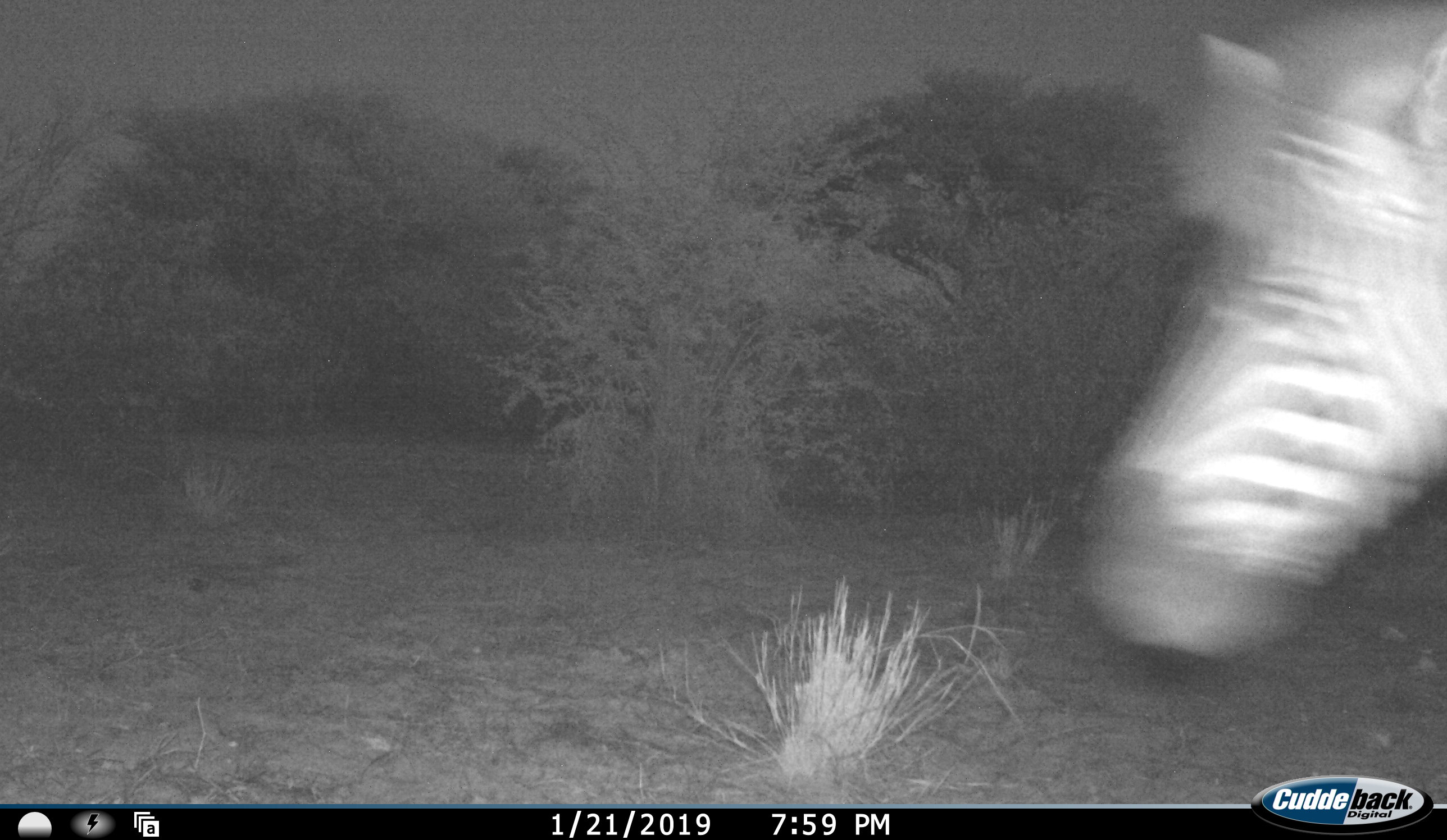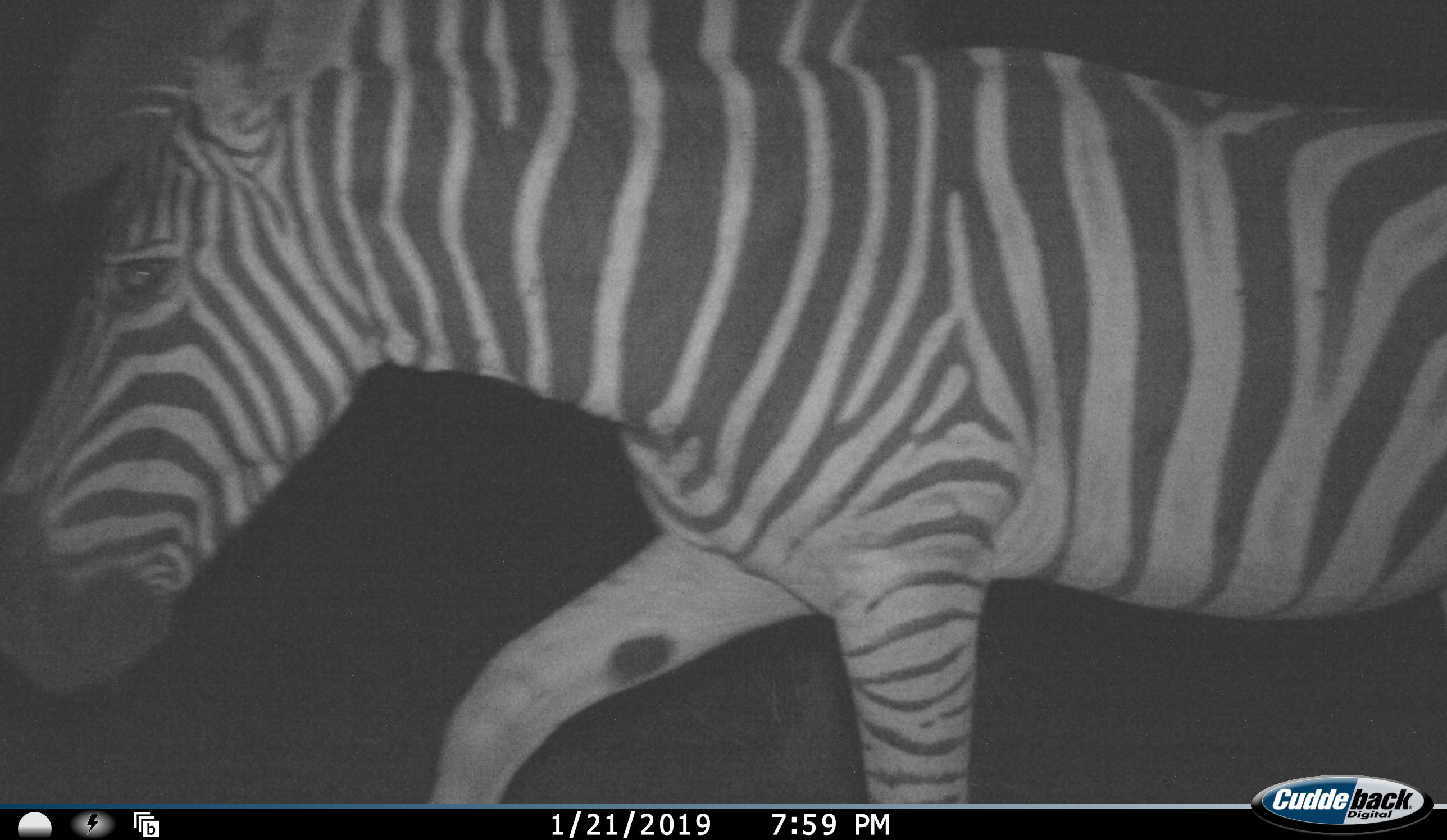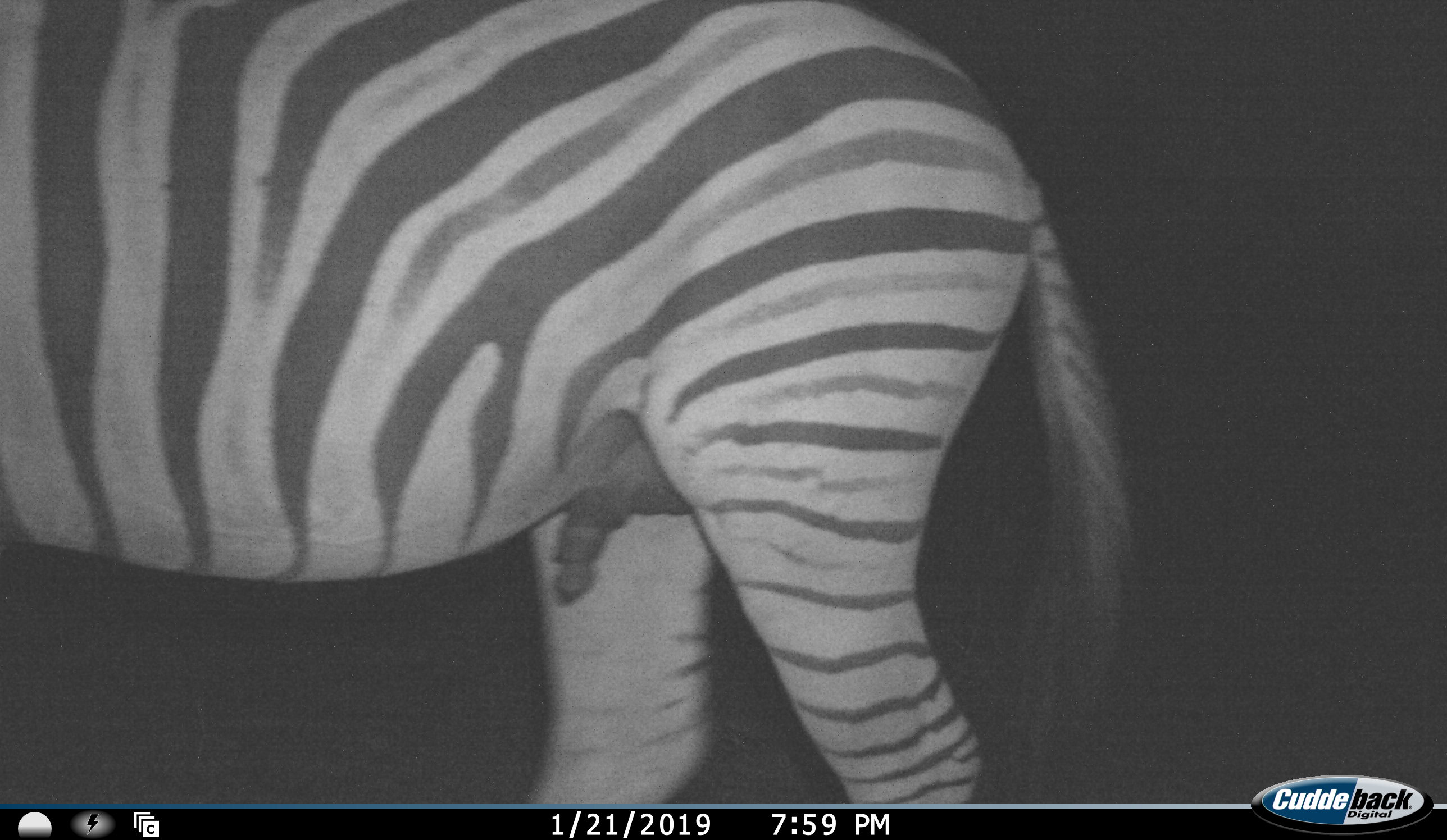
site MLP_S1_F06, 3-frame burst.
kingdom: Animalia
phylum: Chordata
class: Mammalia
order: Perissodactyla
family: Equidae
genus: Equus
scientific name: Equus quagga burchellii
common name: burchell's zebra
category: zebraburchells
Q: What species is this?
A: Zebraburchells (burchell's zebra) (Equus quagga burchellii).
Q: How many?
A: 1.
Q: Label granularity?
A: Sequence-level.